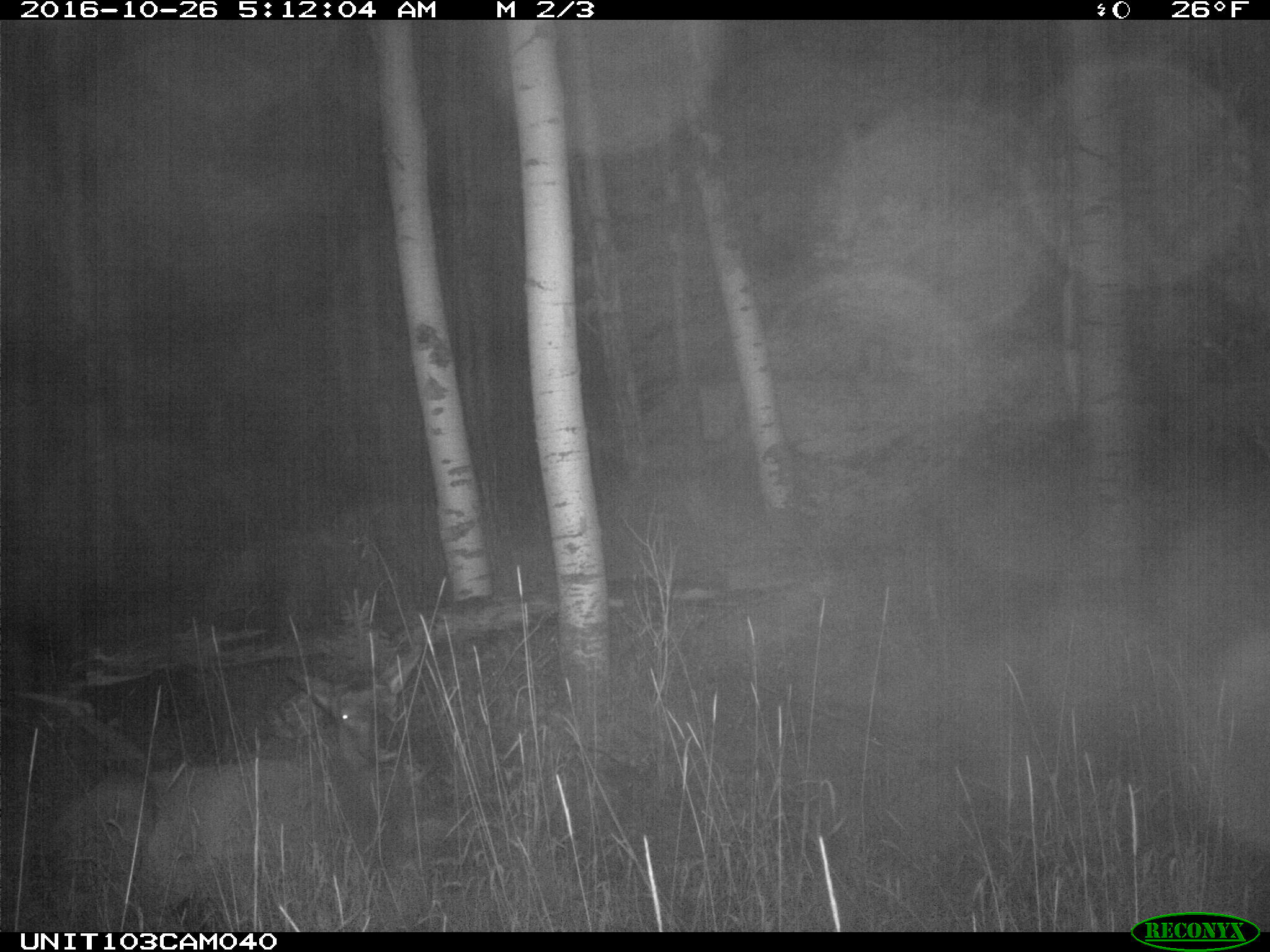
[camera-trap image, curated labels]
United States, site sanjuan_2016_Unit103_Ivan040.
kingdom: Animalia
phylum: Chordata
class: Mammalia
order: Artiodactyla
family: Cervidae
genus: Cervus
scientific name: Cervus elaphus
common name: red deer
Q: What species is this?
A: Cervus elaphus (red deer).